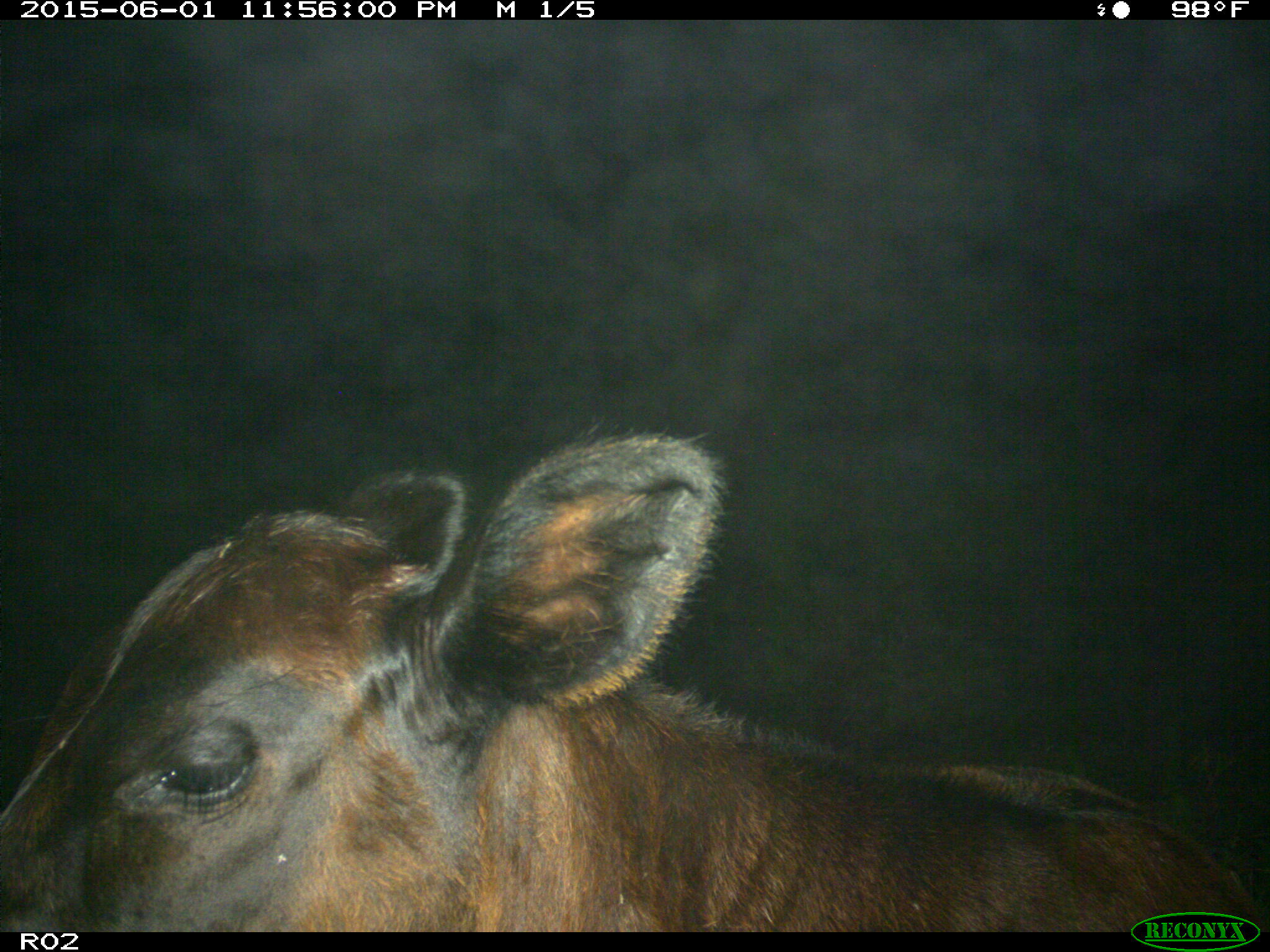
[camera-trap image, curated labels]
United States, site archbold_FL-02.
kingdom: Animalia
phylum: Chordata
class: Mammalia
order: Artiodactyla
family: Bovidae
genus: Bos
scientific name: Bos taurus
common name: domestic cow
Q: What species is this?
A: Bos taurus (domestic cow).